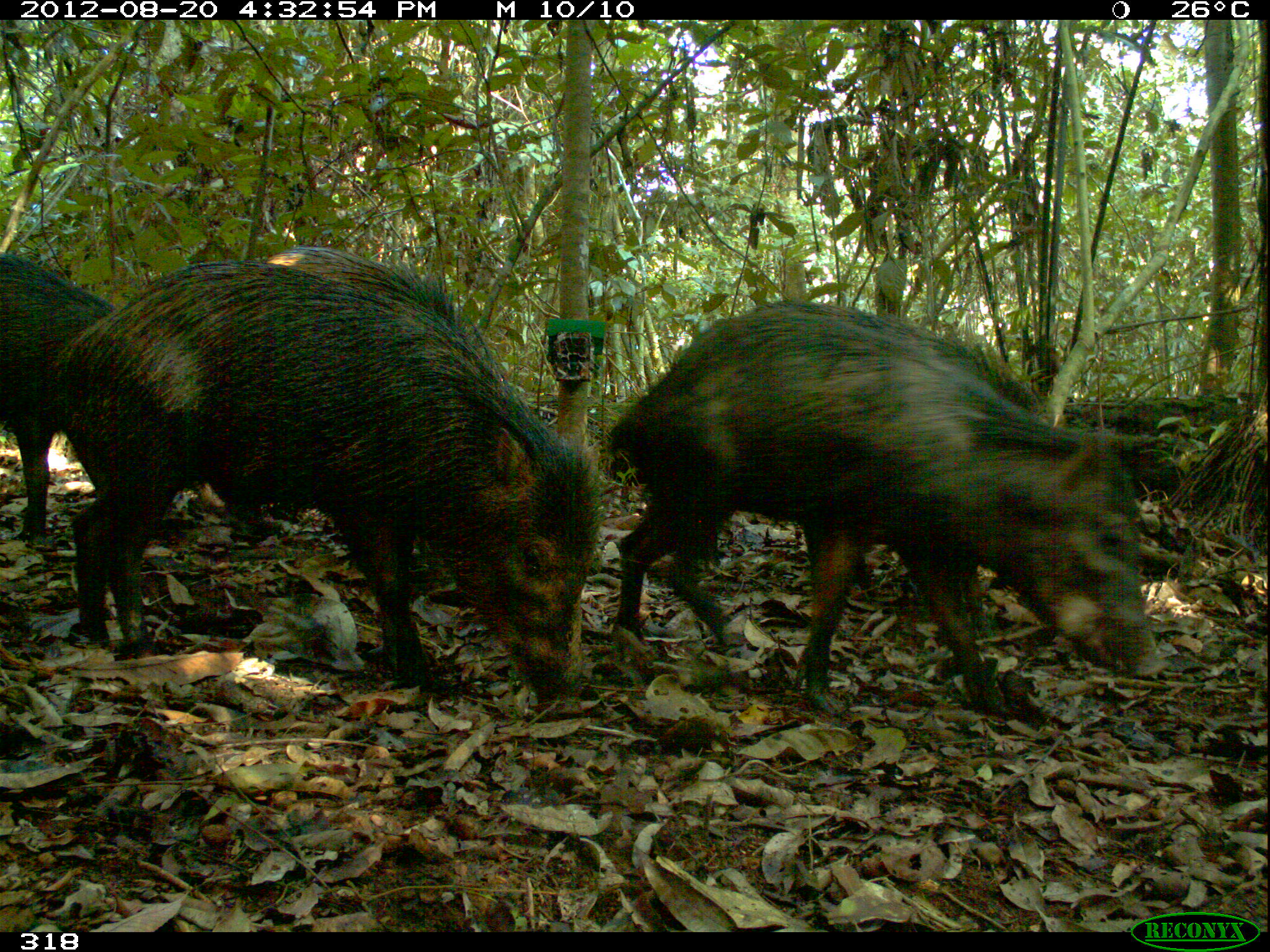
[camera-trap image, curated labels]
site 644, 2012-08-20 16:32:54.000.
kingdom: Animalia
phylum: Chordata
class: Mammalia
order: Artiodactyla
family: Tayassuidae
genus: Tayassu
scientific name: Tayassu pecari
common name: white-lipped peccary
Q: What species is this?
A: Tayassu pecari (white-lipped peccary).